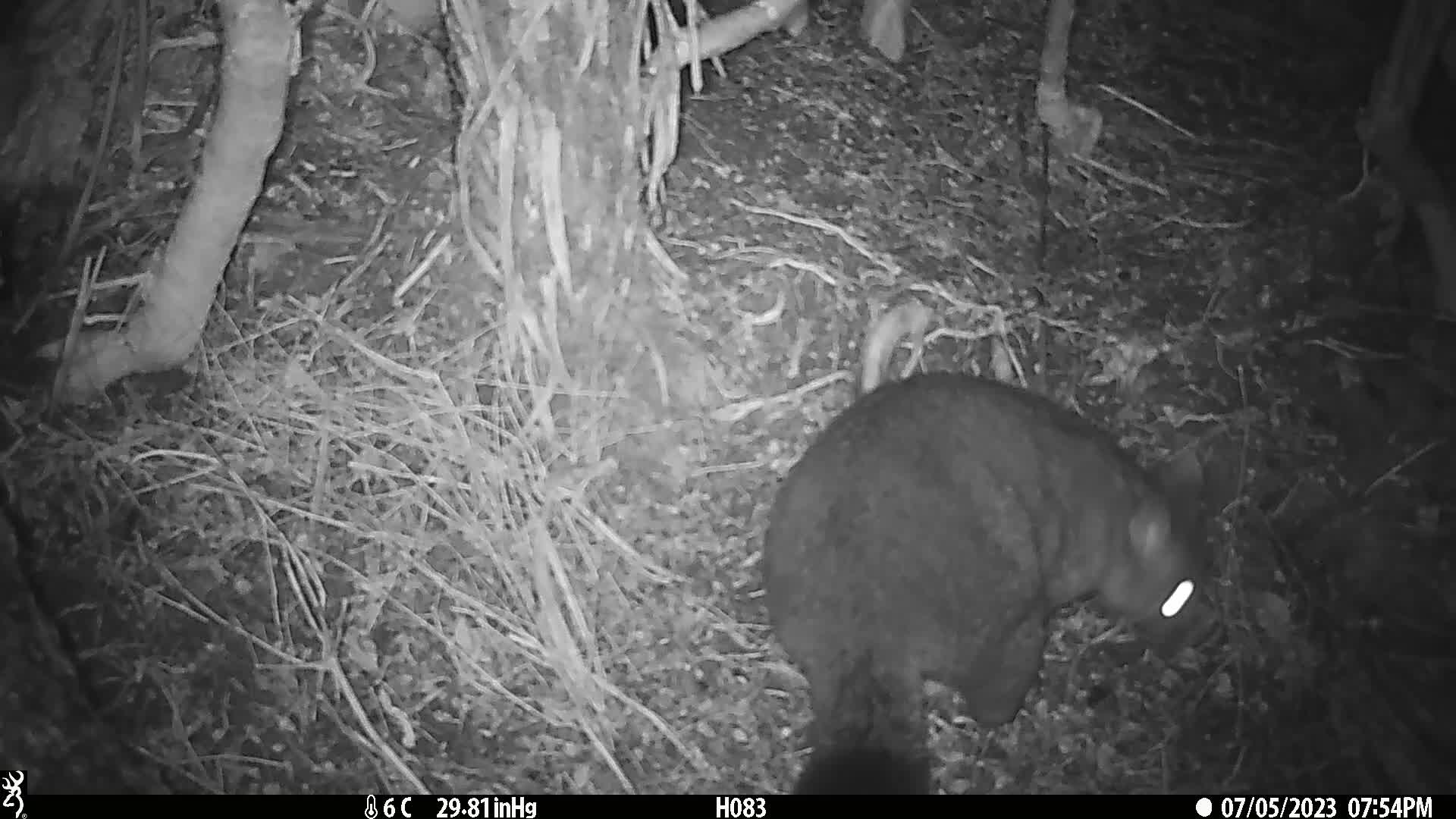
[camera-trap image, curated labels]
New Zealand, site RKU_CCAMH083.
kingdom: Animalia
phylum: Chordata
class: Mammalia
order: Diprotodontia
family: Phalangeridae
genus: Trichosurus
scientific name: Trichosurus vulpecula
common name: common brushtail possum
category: possum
Possum (common brushtail possum) (Trichosurus vulpecula).